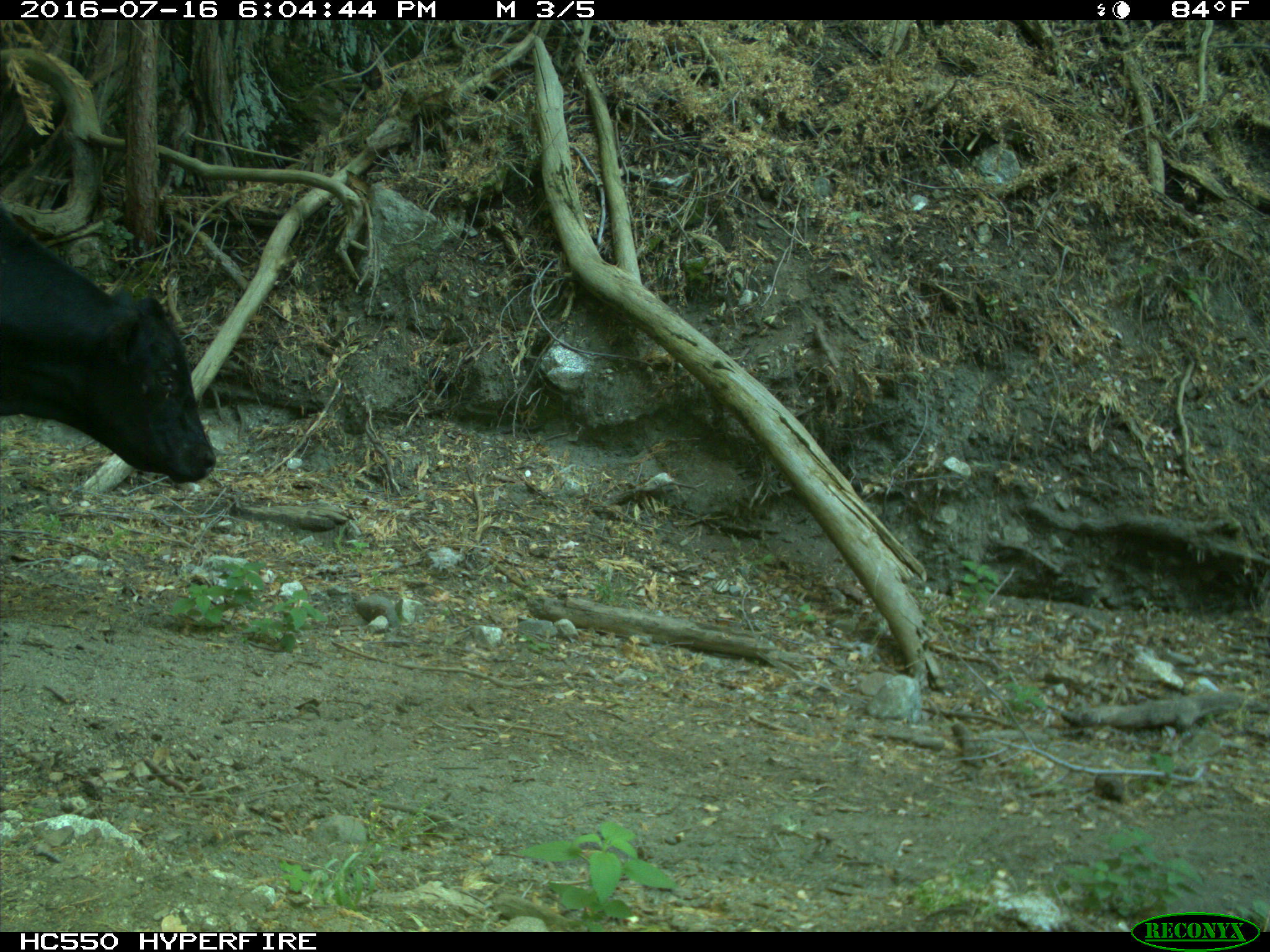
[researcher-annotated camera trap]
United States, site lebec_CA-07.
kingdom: Animalia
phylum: Chordata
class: Mammalia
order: Artiodactyla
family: Bovidae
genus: Bos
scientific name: Bos taurus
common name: domestic cow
Bos taurus (domestic cow).